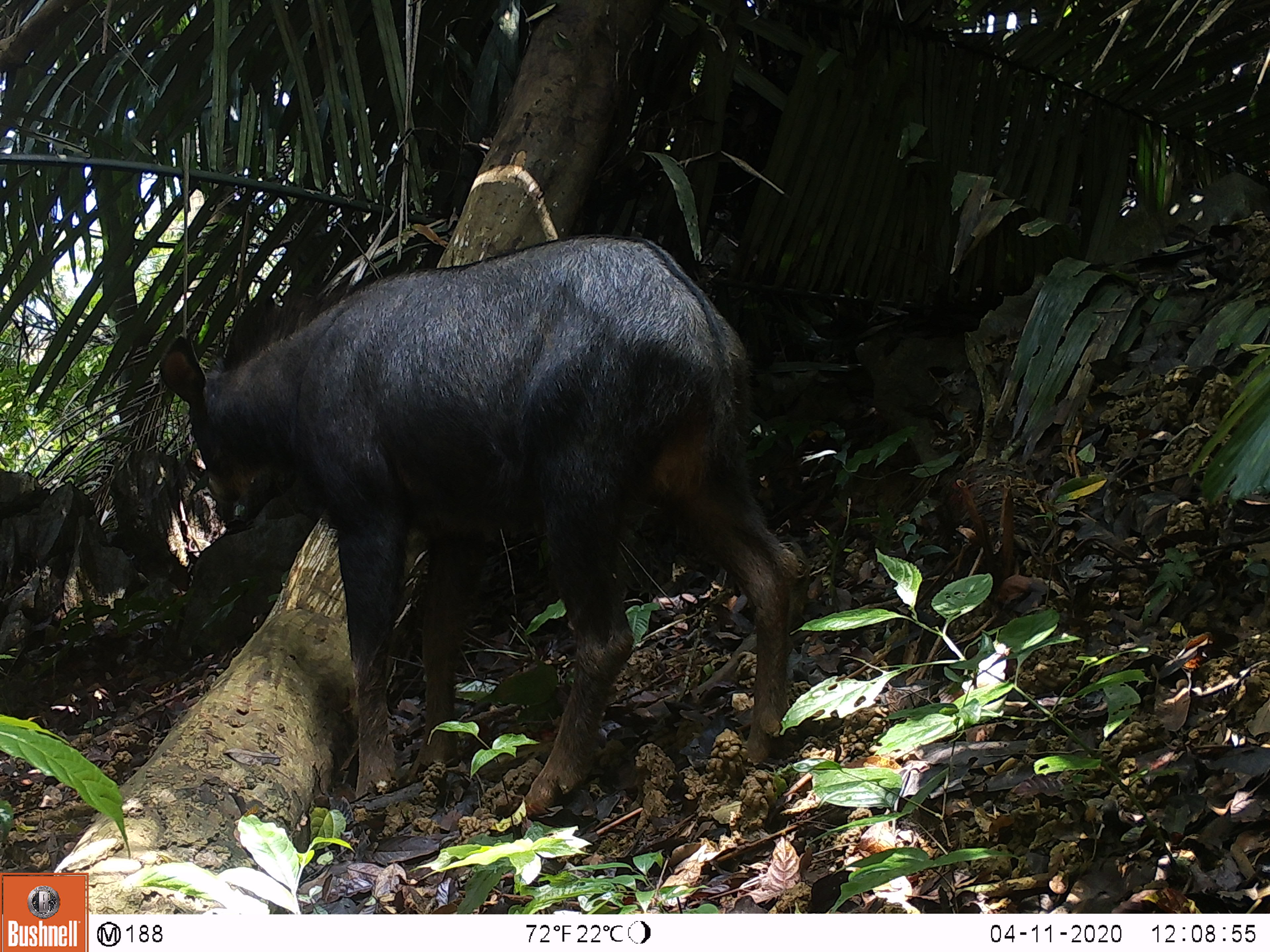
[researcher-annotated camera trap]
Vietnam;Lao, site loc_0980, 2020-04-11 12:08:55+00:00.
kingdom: Animalia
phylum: Chordata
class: Mammalia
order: Artiodactyla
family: Bovidae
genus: Capricornis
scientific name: Capricornis sumatraensis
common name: chinese serow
Chinese serow (Capricornis sumatraensis). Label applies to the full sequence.